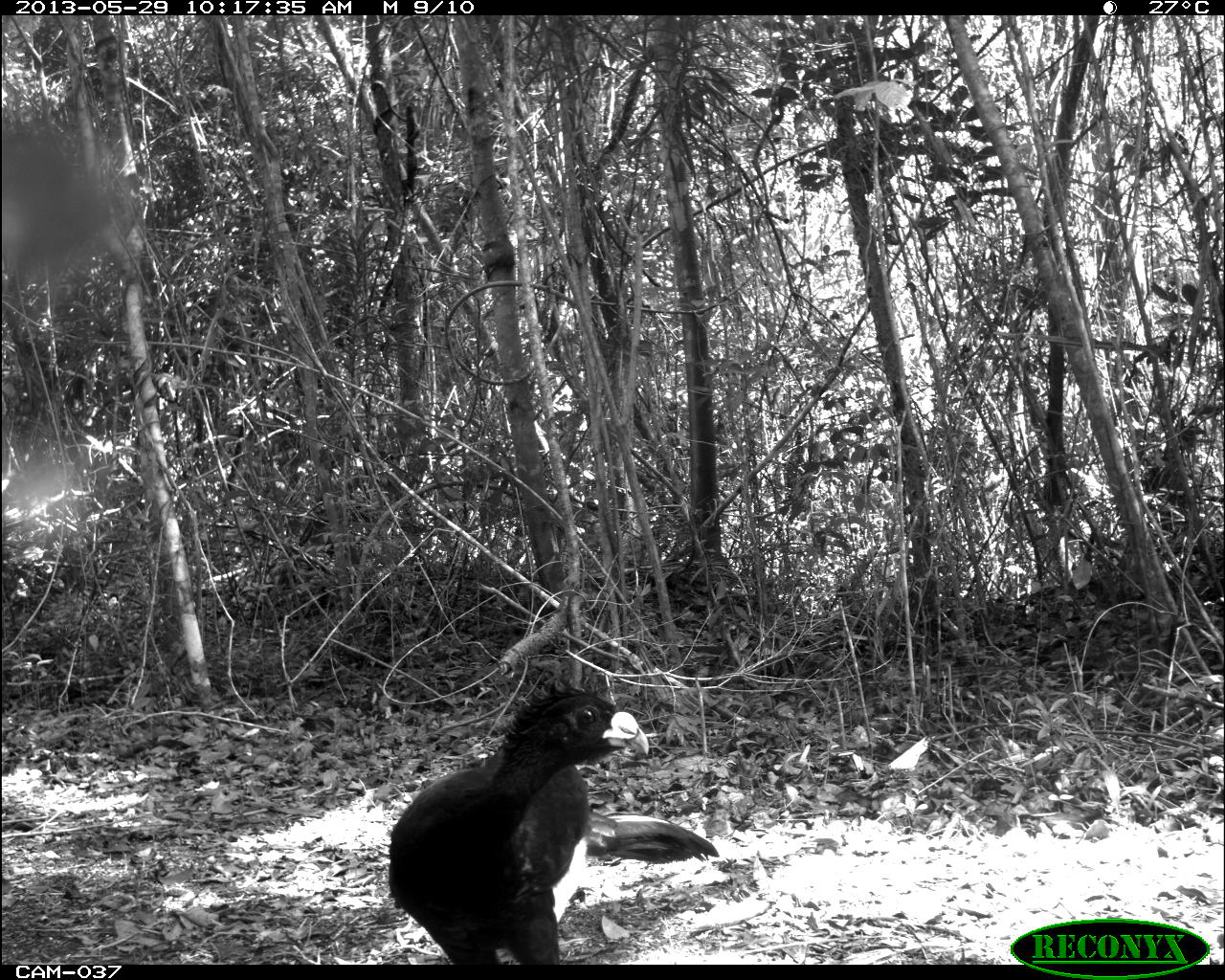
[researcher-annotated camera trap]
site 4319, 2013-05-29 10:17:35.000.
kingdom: Animalia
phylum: Chordata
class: Aves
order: Galliformes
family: Cracidae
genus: Crax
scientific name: Crax rubra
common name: great curassow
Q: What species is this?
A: Crax rubra (great curassow).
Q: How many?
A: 1.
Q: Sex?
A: Male.